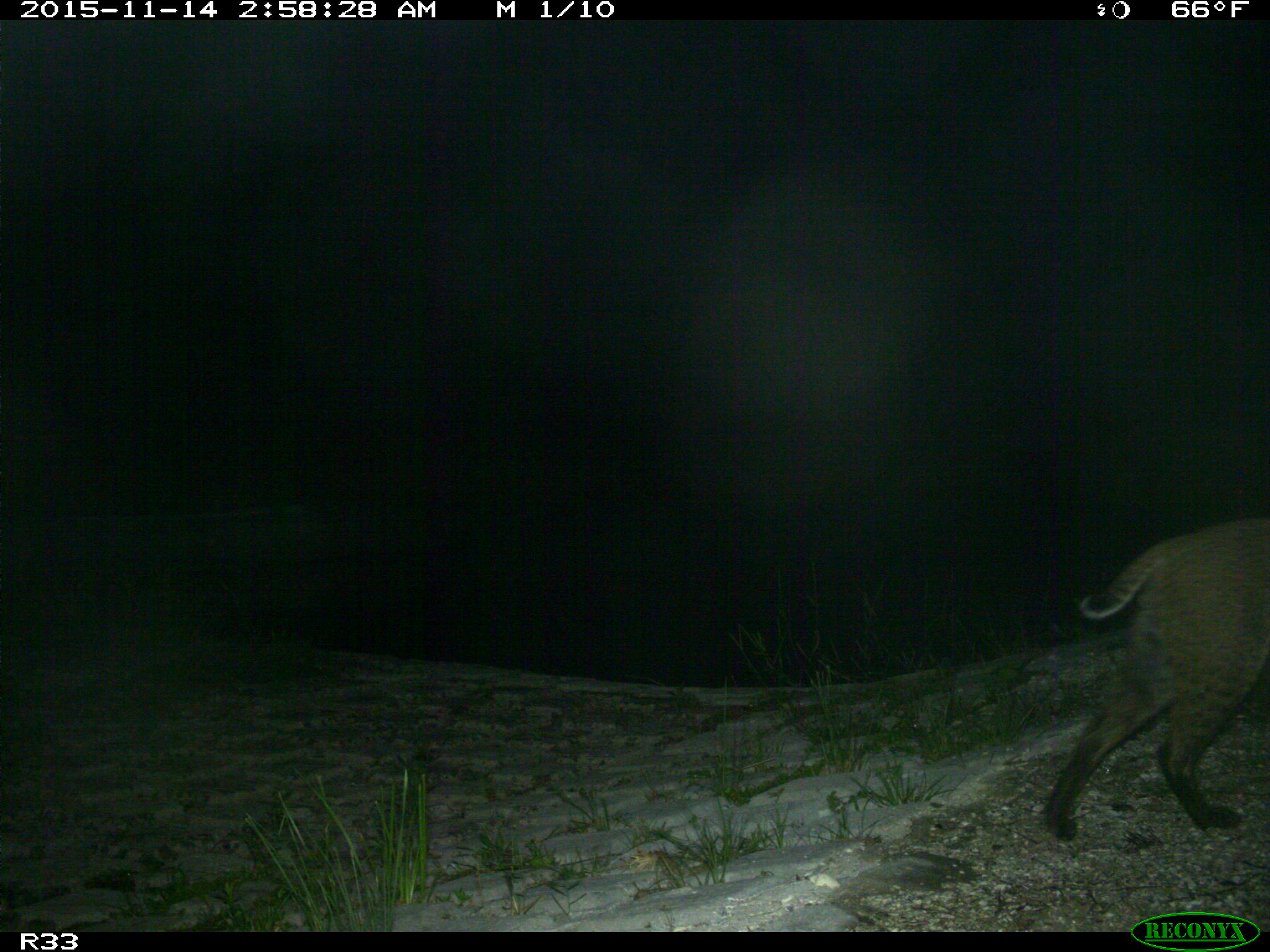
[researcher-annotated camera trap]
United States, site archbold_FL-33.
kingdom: Animalia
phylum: Chordata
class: Mammalia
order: Carnivora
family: Felidae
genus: Lynx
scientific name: Lynx rufus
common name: bobcat